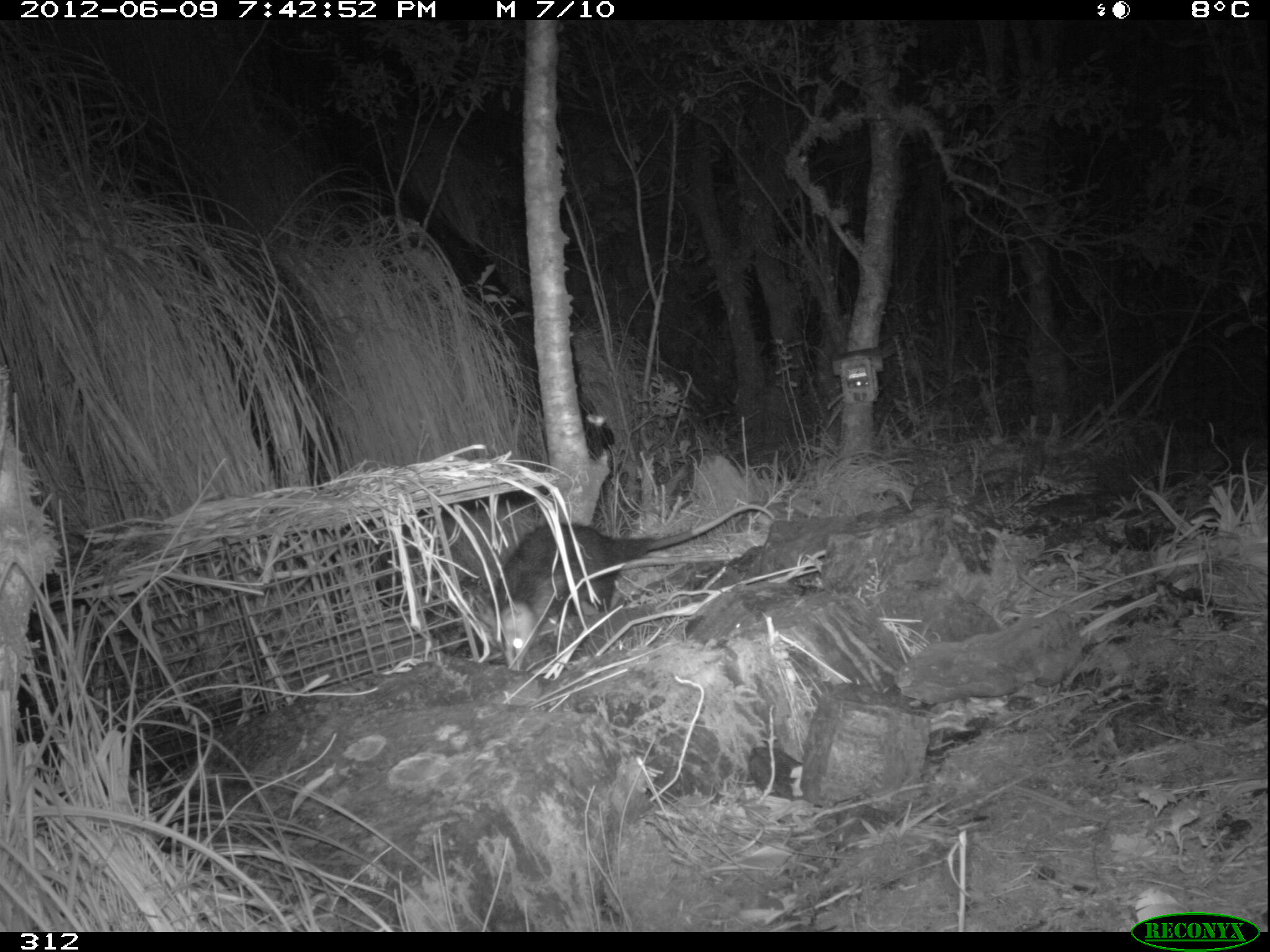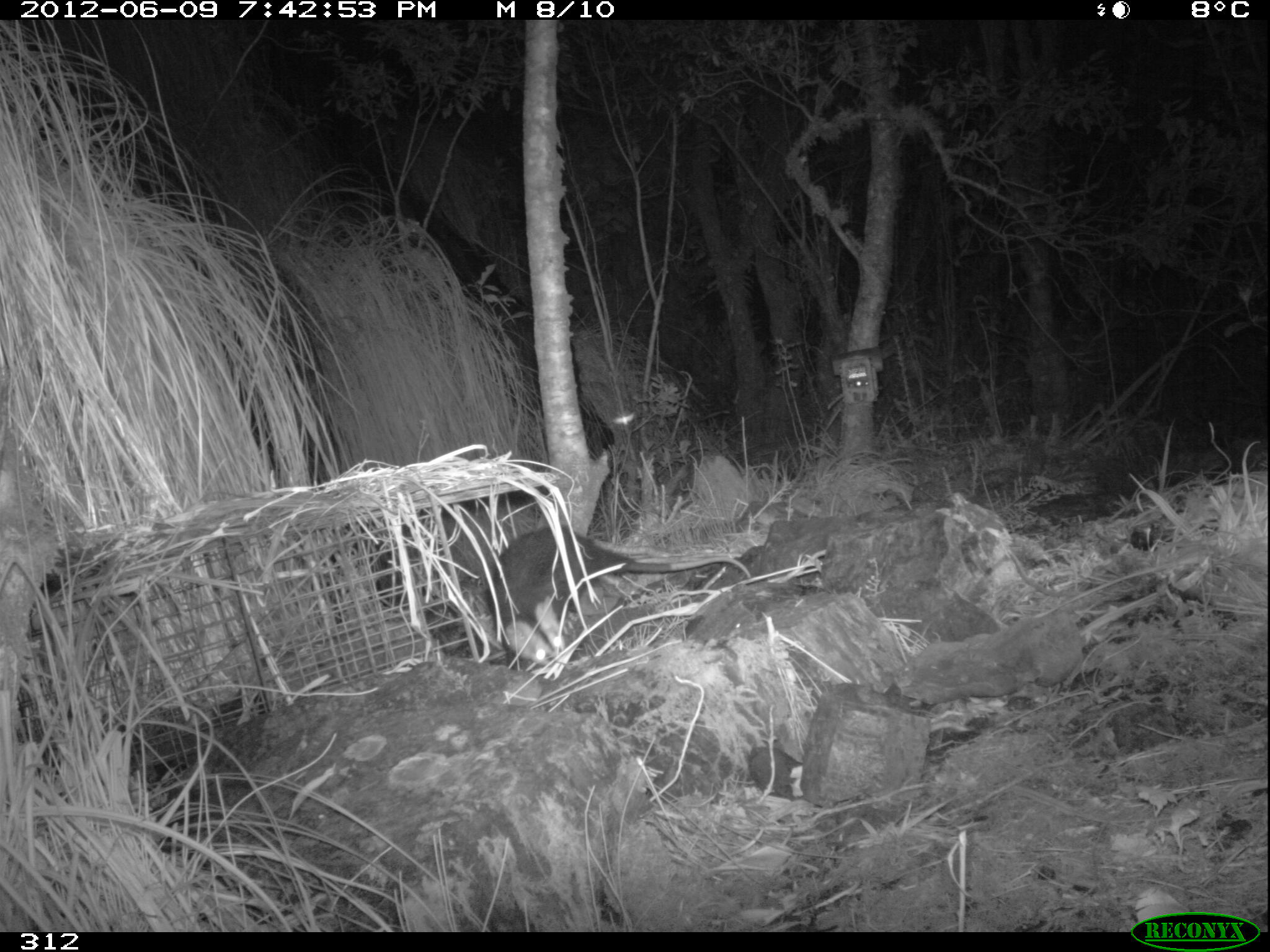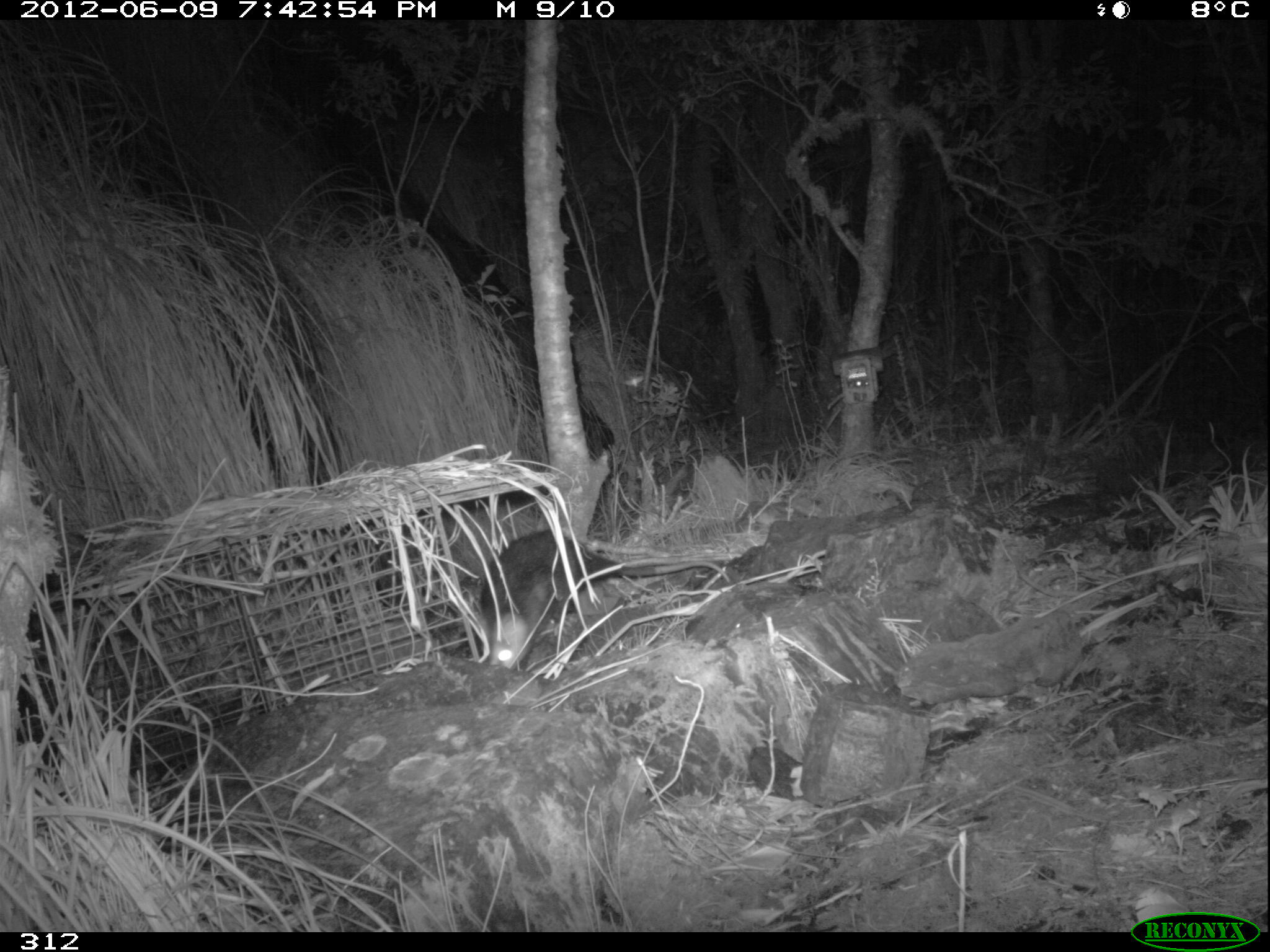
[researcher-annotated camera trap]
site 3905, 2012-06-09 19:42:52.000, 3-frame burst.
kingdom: Animalia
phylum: Chordata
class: Mammalia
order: Didelphimorphia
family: Didelphidae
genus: Didelphis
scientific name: Didelphis pernigra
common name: andean white-eared opossum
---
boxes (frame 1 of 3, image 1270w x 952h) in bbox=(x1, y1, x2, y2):
didelphis pernigra: bbox=(490, 504, 774, 670)